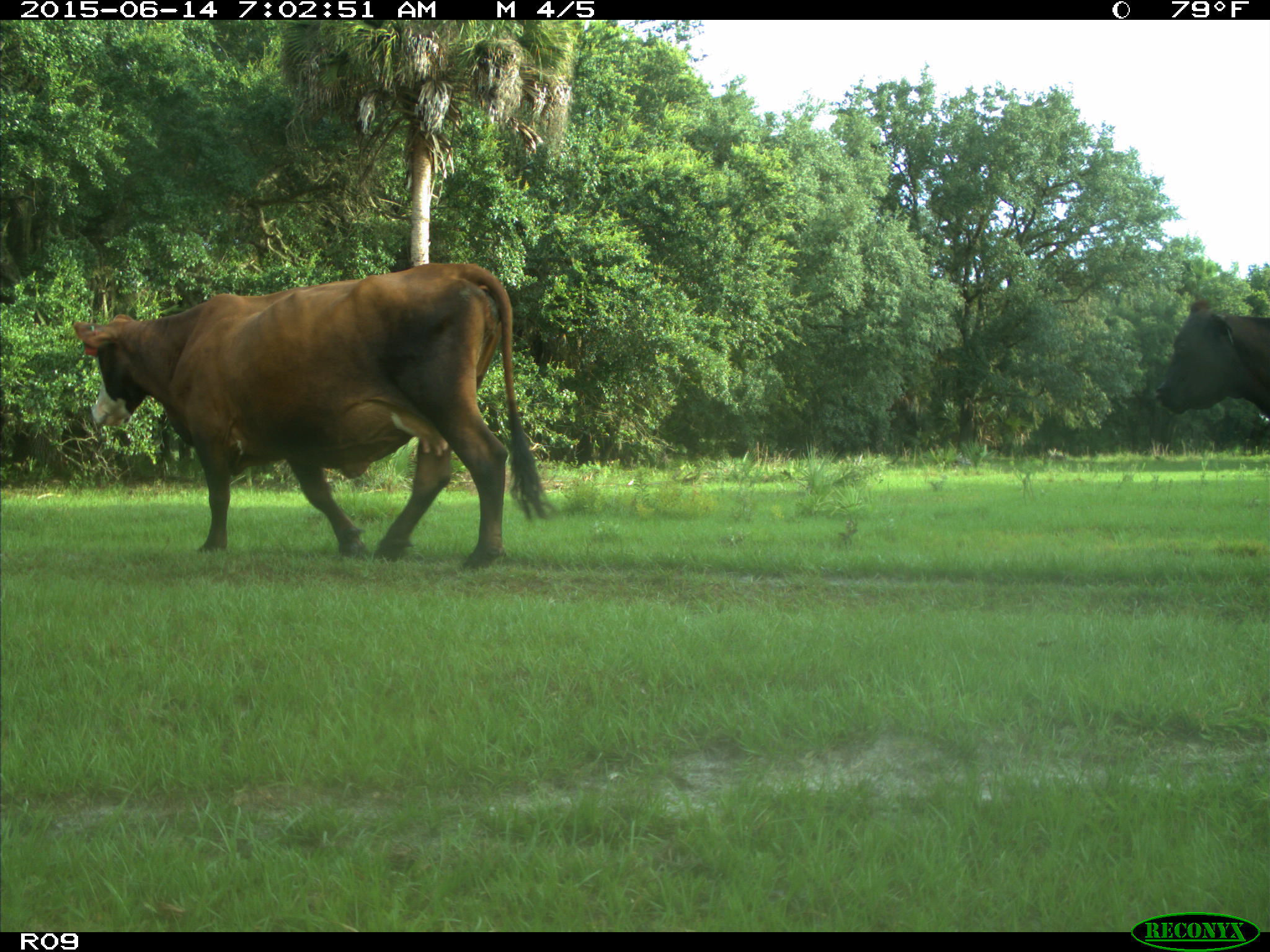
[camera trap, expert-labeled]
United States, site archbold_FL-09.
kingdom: Animalia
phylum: Chordata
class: Mammalia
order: Artiodactyla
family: Bovidae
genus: Bos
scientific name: Bos taurus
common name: domestic cow